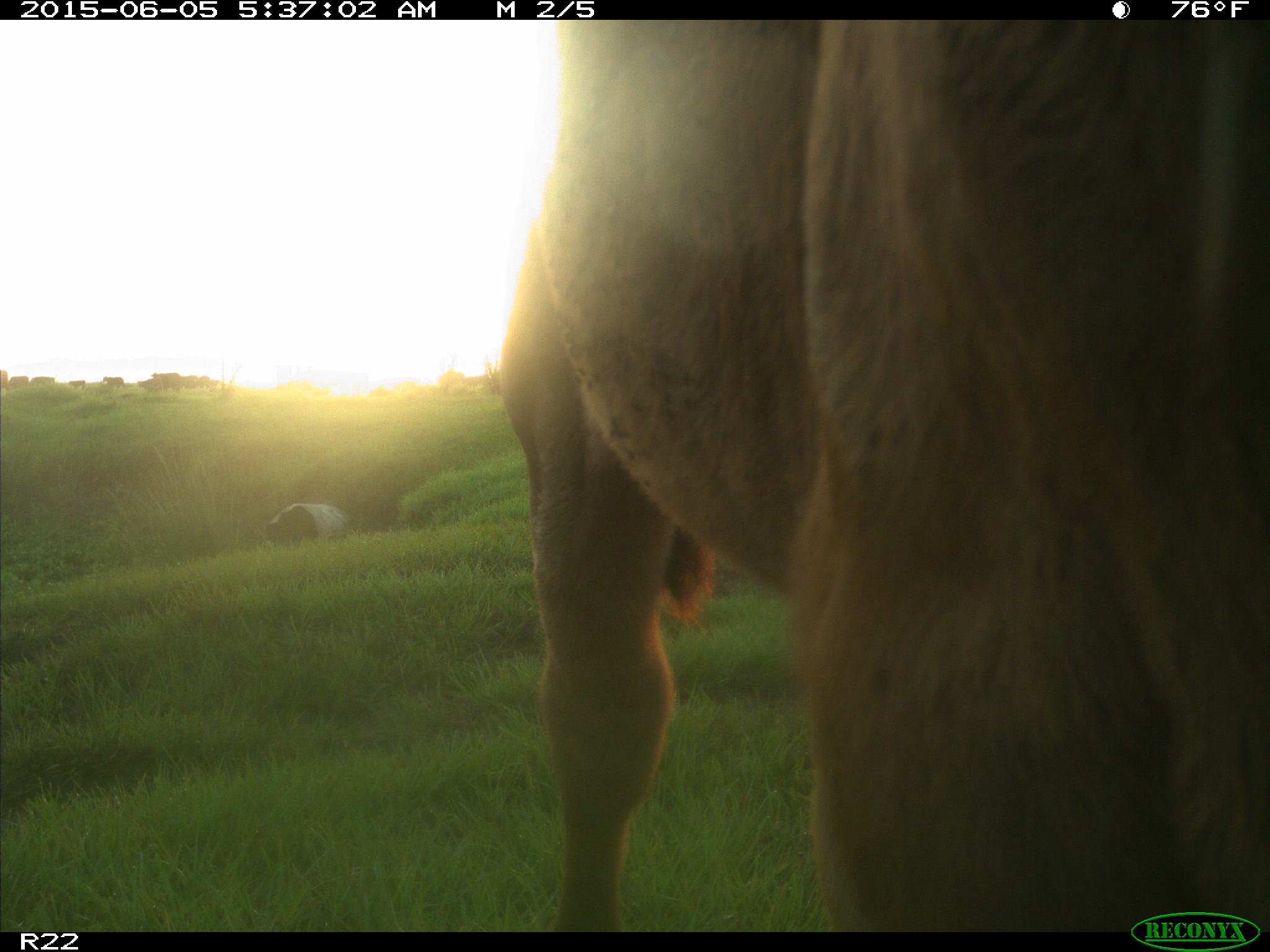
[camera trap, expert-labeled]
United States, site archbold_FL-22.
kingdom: Animalia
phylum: Chordata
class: Mammalia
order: Artiodactyla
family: Bovidae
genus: Bos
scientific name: Bos taurus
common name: domestic cow